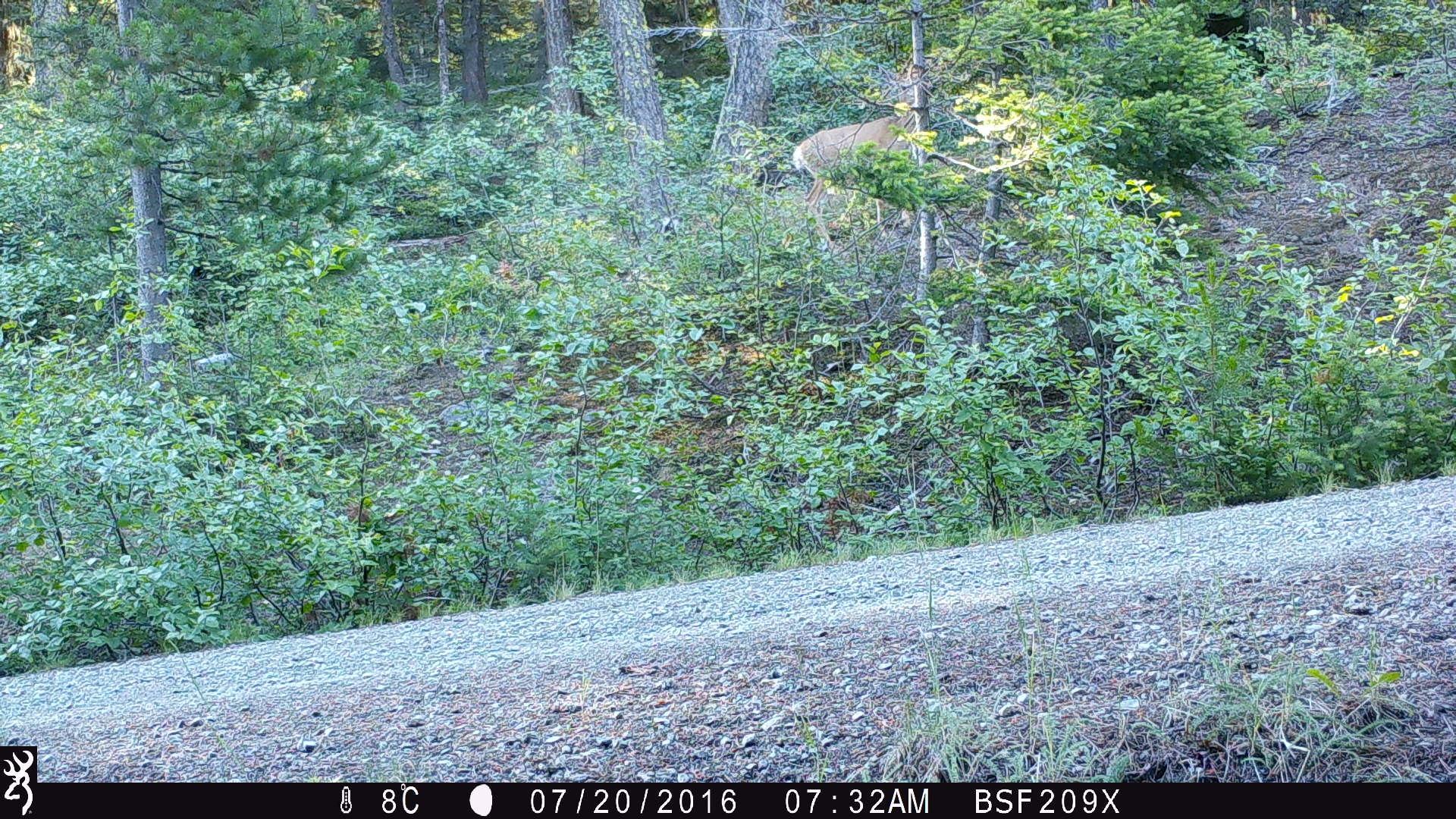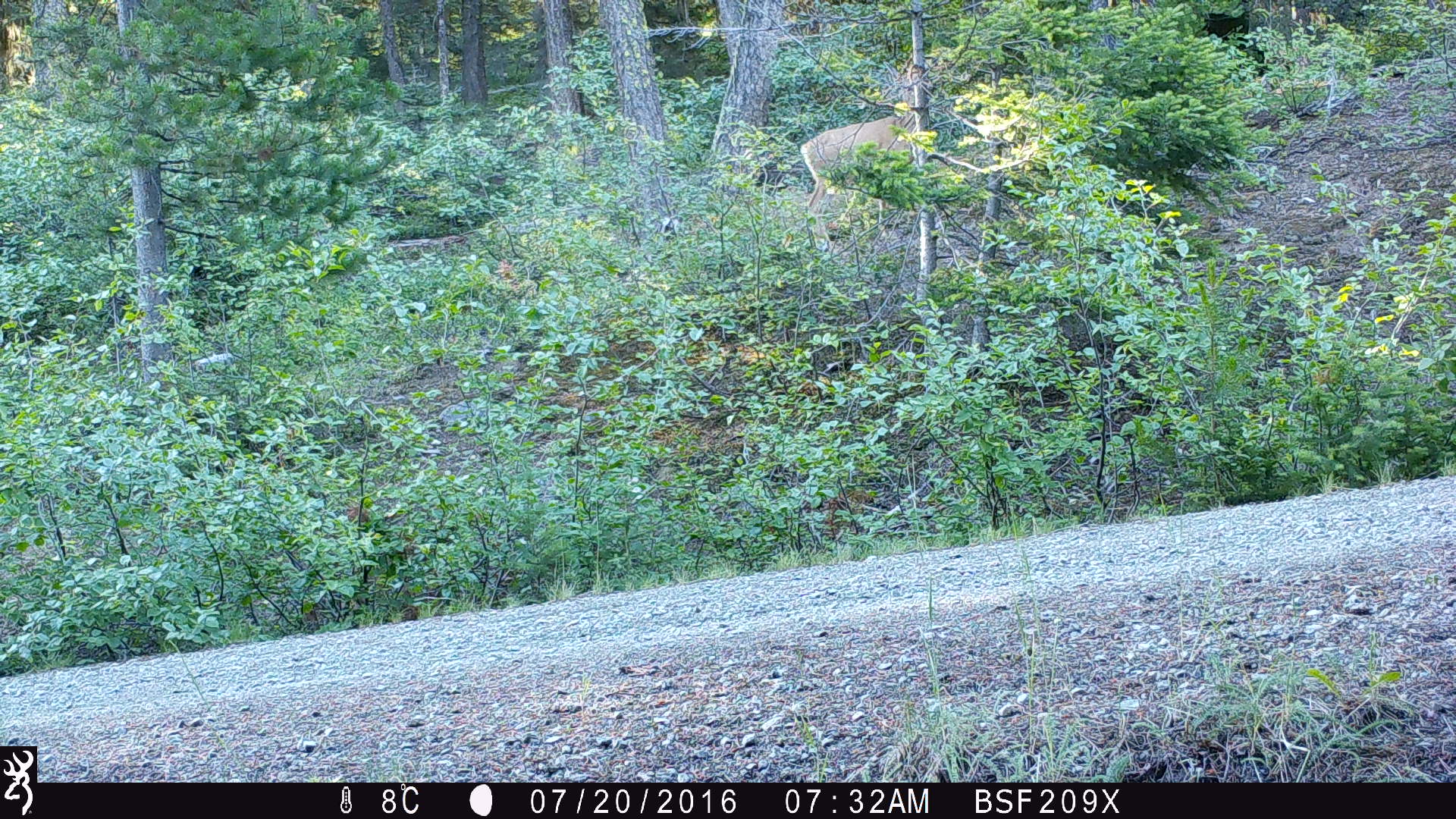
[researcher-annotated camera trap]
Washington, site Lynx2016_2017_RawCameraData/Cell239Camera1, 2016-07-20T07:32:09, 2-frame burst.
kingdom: Animalia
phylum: Chordata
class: Mammalia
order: Artiodactyla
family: Cervidae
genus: Odocoileus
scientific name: Odocoileus hemionus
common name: mule deer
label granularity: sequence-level